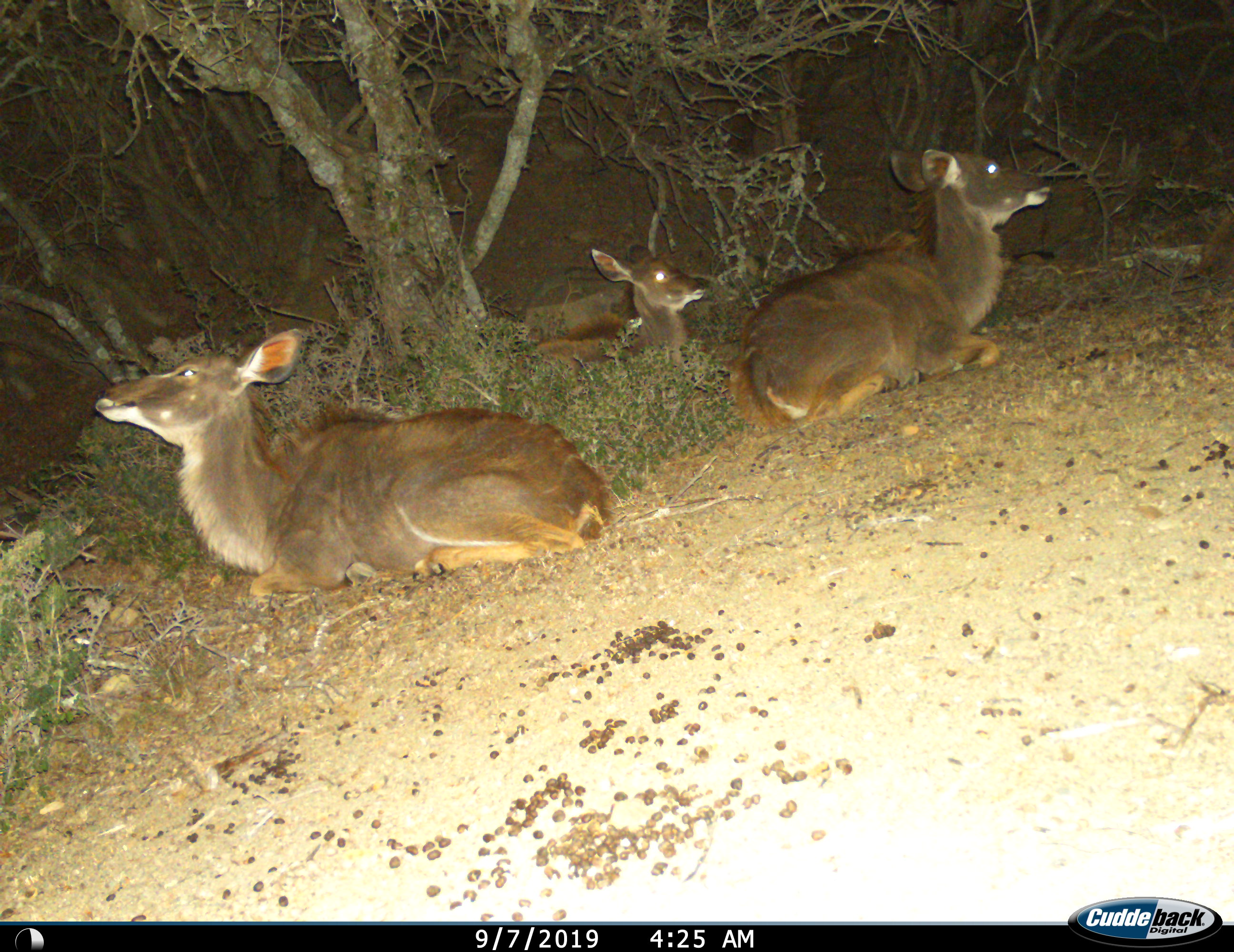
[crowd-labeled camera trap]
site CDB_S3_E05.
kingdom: Animalia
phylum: Chordata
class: Mammalia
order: Artiodactyla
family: Bovidae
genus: Tragelaphus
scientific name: Tragelaphus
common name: kudu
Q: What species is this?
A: Kudu (Tragelaphus).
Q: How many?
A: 3.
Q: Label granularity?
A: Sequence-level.